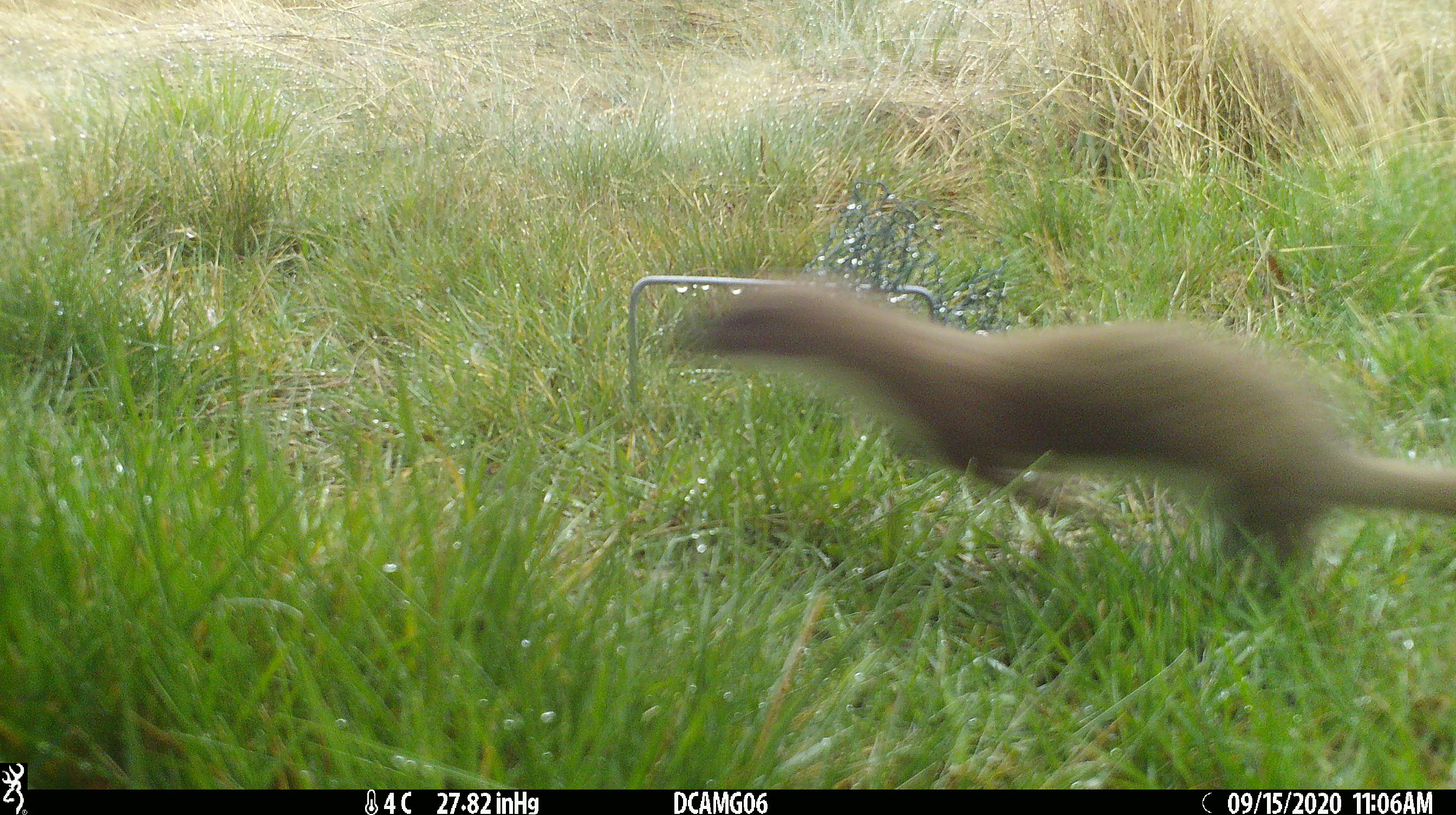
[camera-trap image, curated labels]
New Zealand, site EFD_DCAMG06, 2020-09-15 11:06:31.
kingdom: Animalia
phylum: Chordata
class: Mammalia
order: Carnivora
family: Mustelidae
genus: Mustela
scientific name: Mustela erminea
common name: stoat